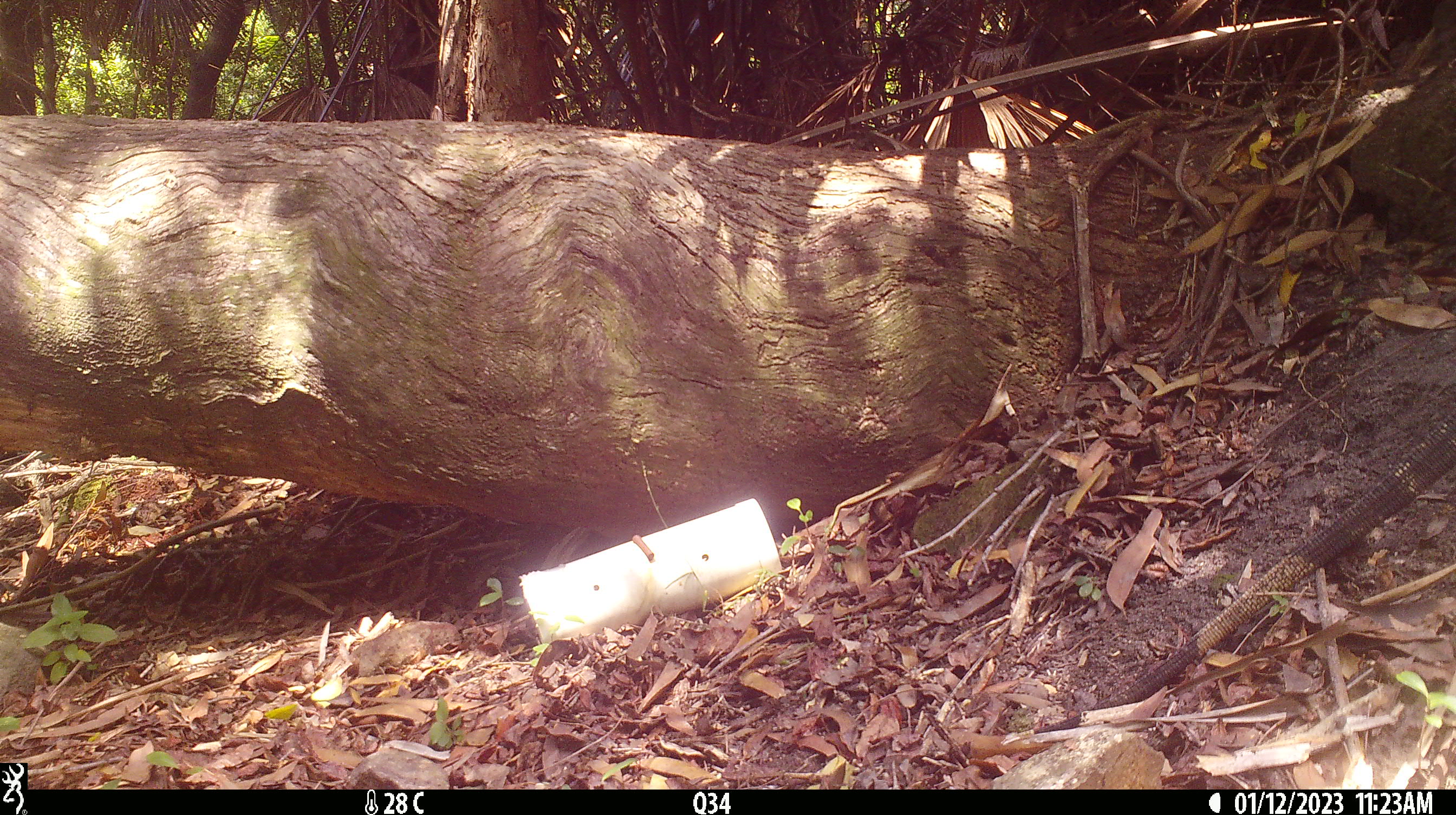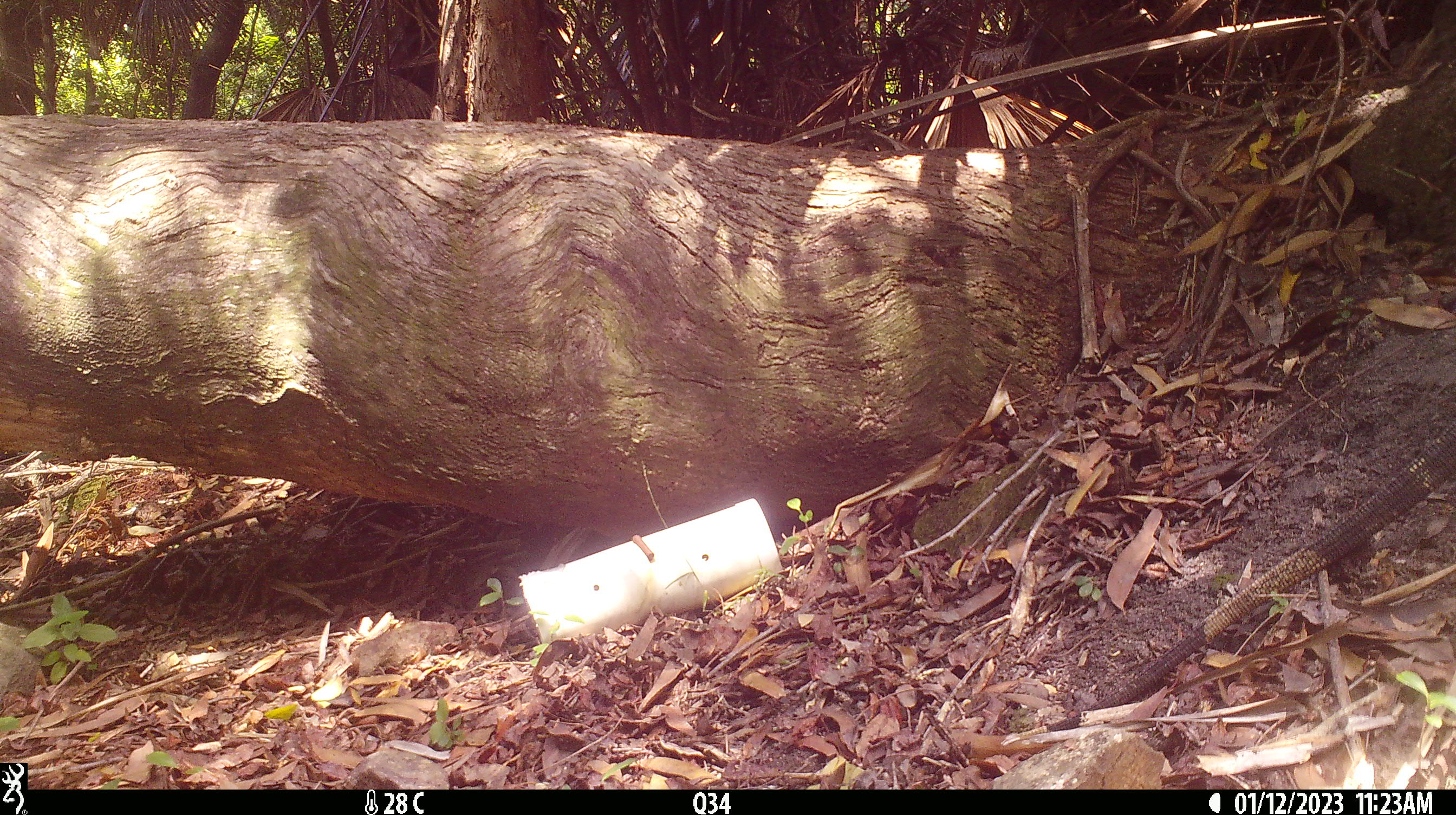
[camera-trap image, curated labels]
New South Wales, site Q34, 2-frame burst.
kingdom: Animalia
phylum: Chordata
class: Reptilia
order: Squamata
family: Varanidae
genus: Varanus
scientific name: Varanus varius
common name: lace monitor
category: goanna